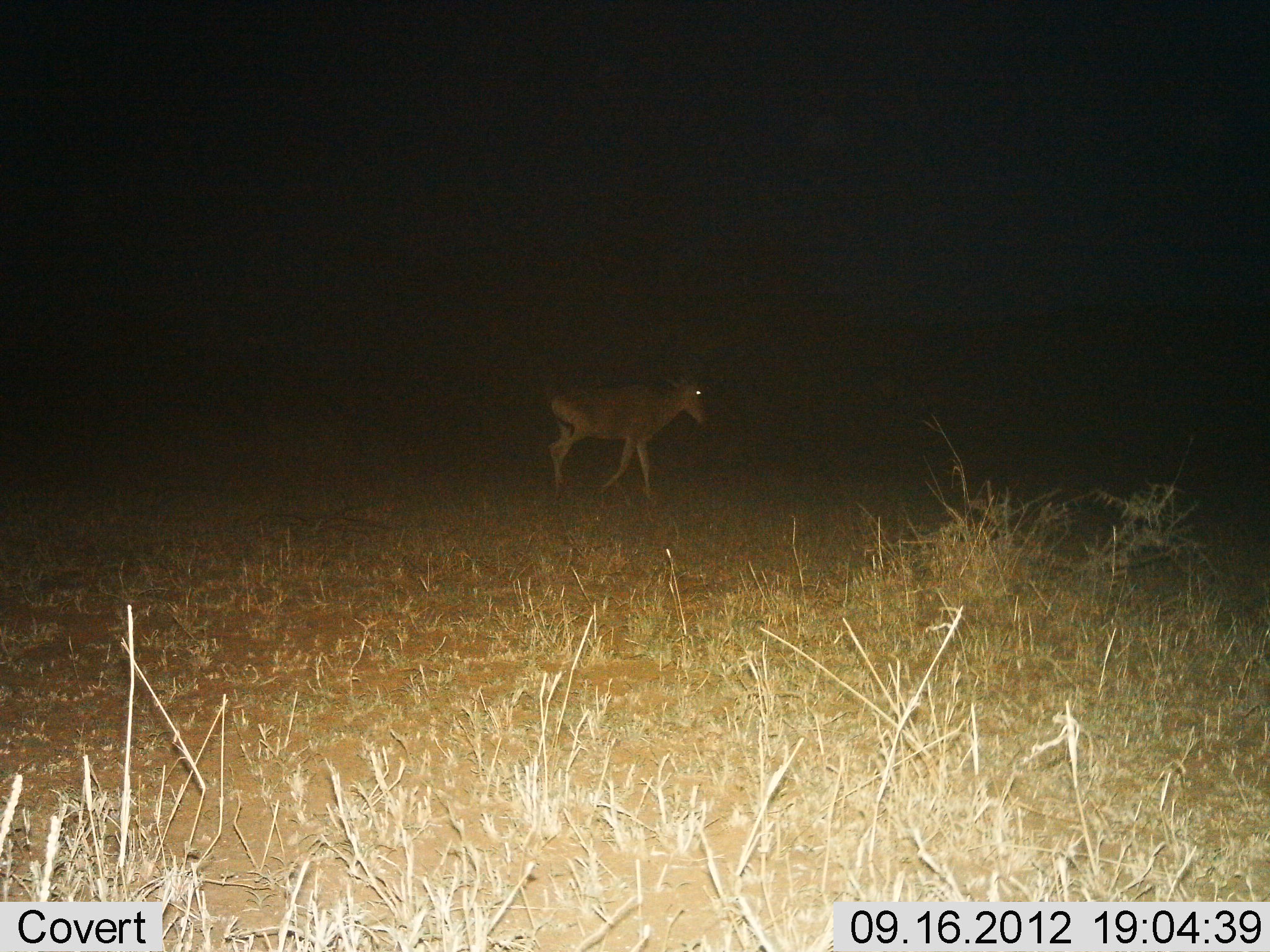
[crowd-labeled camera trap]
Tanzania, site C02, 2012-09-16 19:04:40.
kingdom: Animalia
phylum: Chordata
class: Mammalia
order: Artiodactyla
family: Bovidae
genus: Alcelaphus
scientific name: Alcelaphus buselaphus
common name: hartebeest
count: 1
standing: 10%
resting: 0%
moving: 90%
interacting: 0%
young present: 0%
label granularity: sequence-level